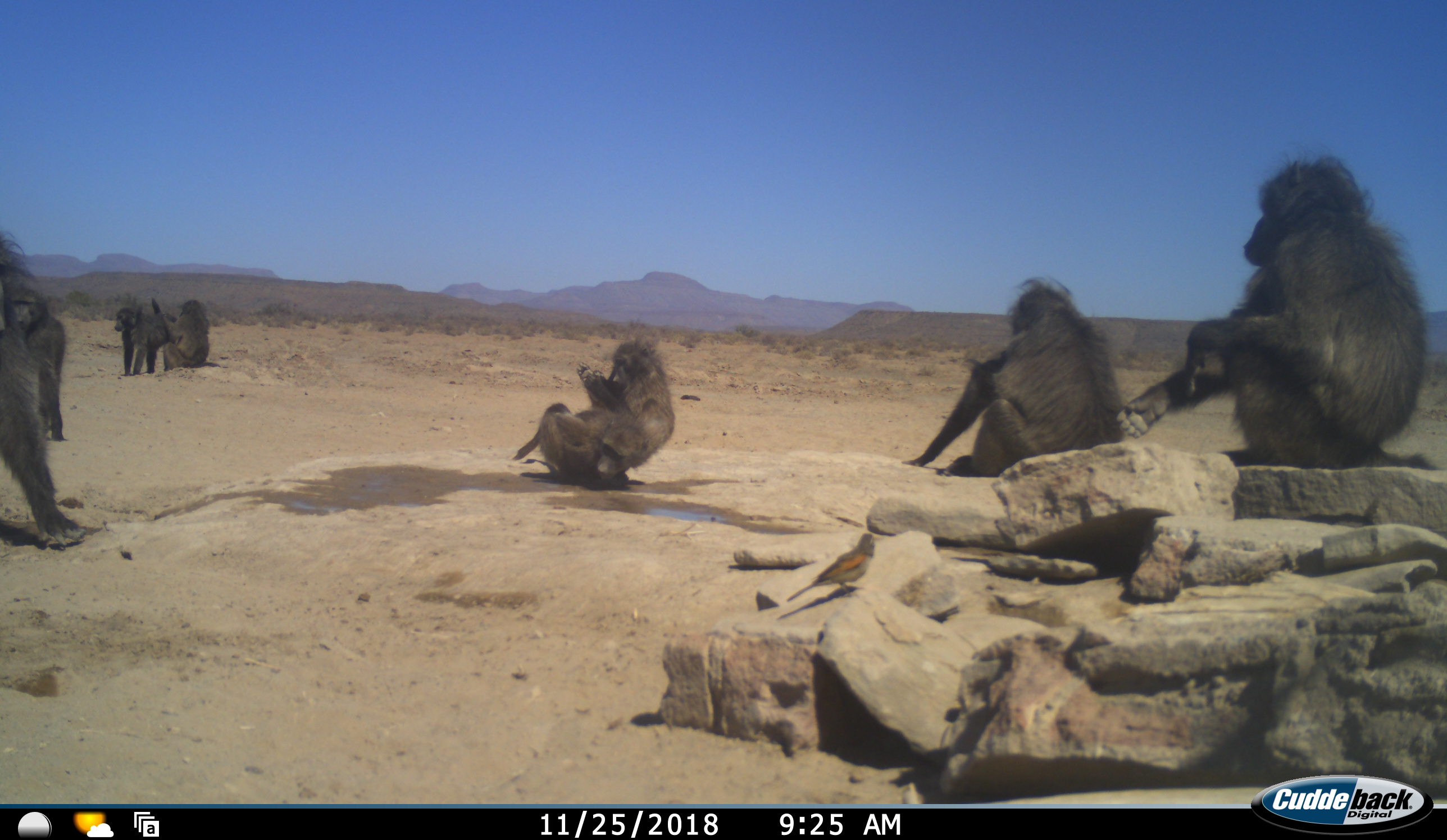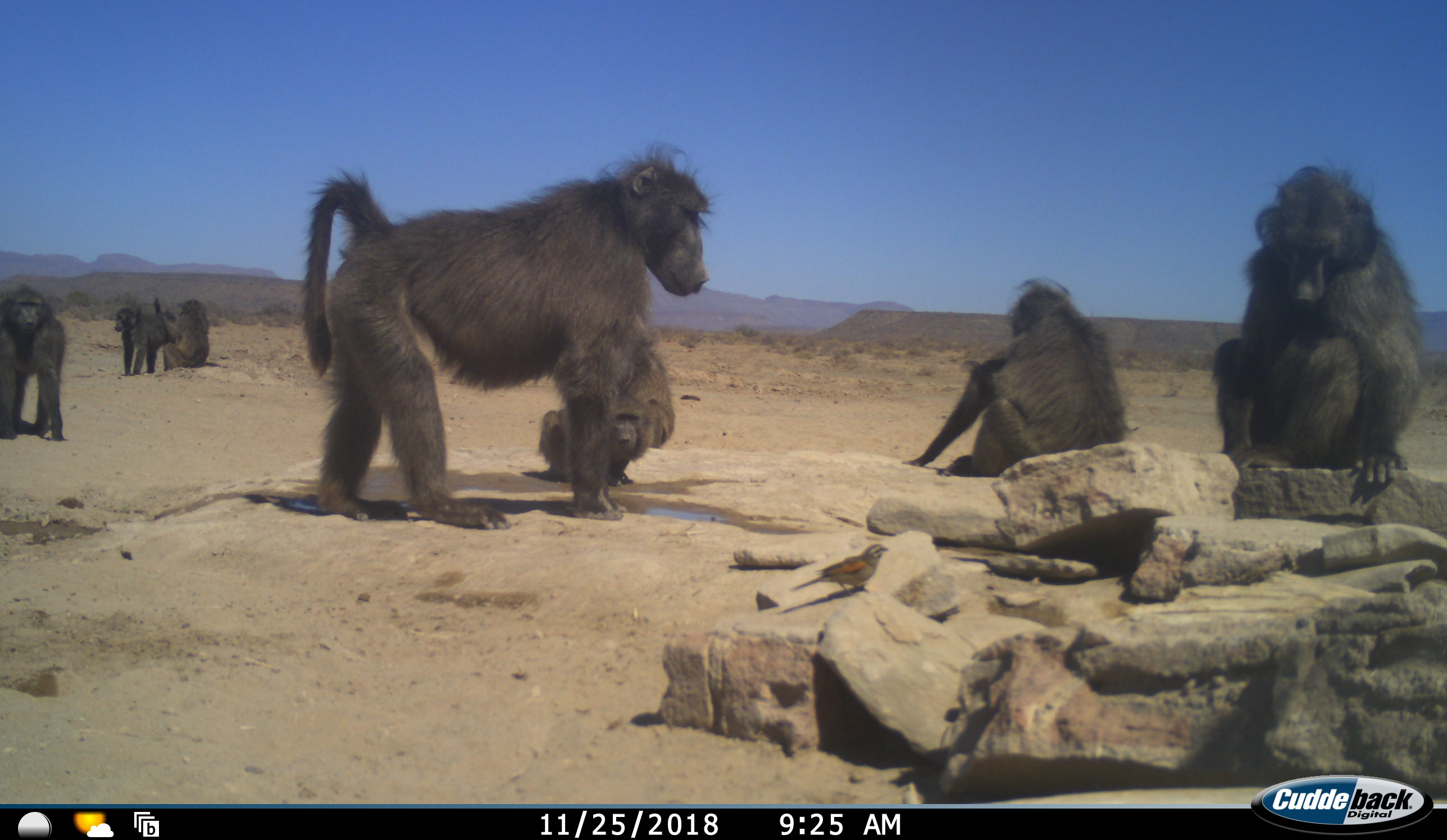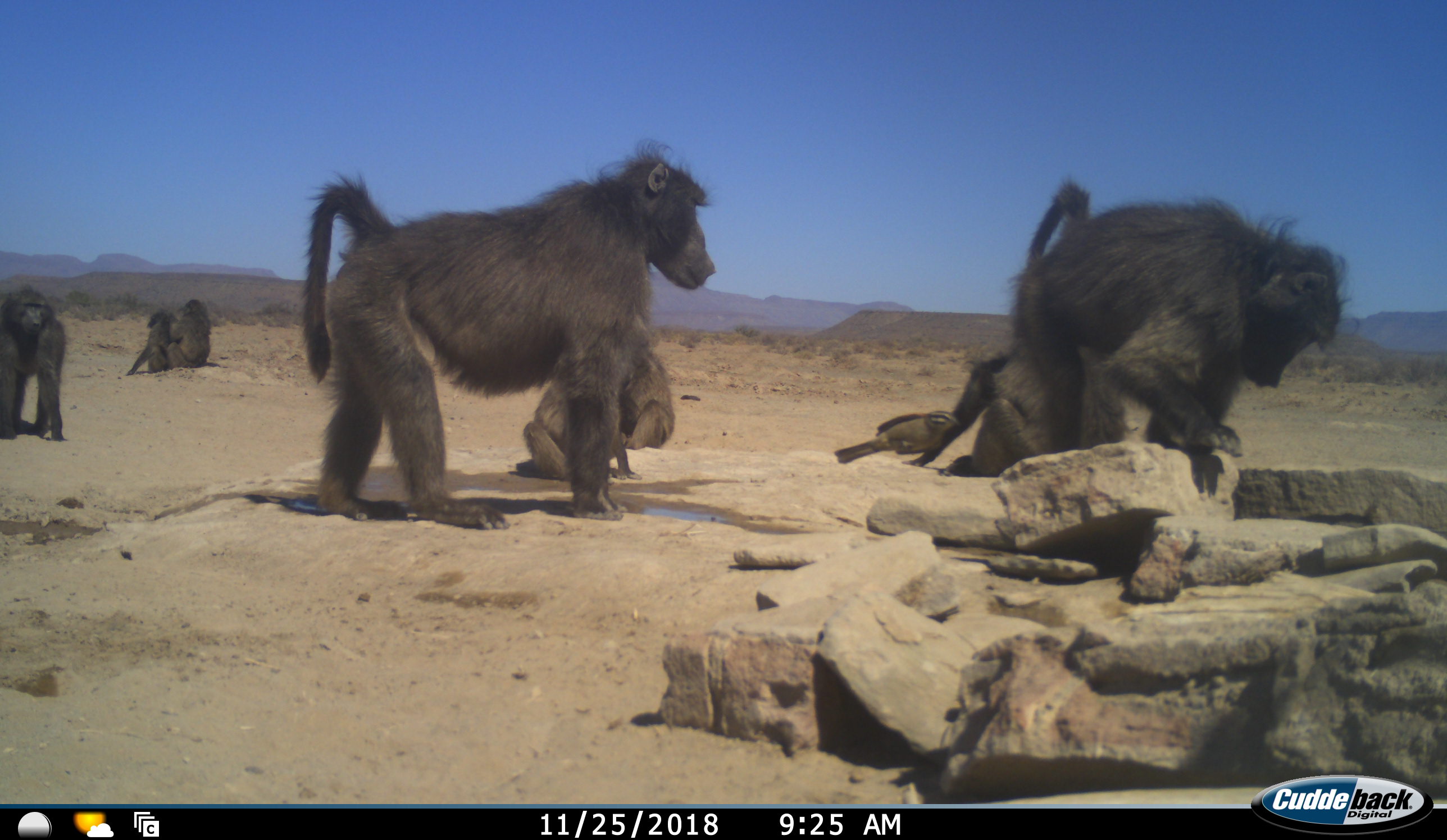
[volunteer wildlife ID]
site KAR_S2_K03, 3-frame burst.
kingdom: Animalia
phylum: Chordata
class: Mammalia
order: Primates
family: Cercopithecidae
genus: Papio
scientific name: Papio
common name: baboon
Baboon (Papio), count 8. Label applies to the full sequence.